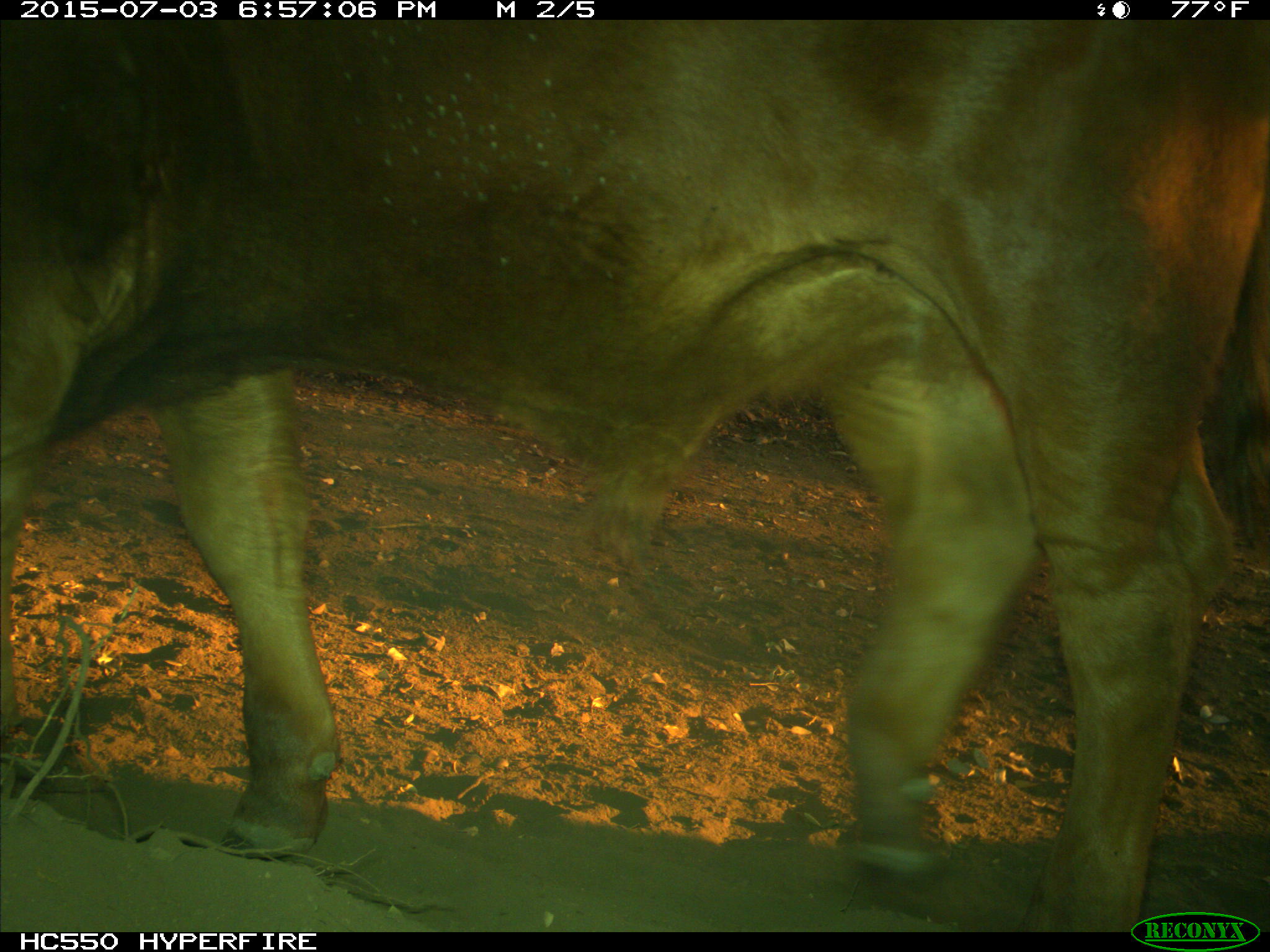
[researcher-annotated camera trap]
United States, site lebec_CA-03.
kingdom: Animalia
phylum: Chordata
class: Mammalia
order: Artiodactyla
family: Bovidae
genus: Bos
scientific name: Bos taurus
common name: domestic cow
Bos taurus (domestic cow).